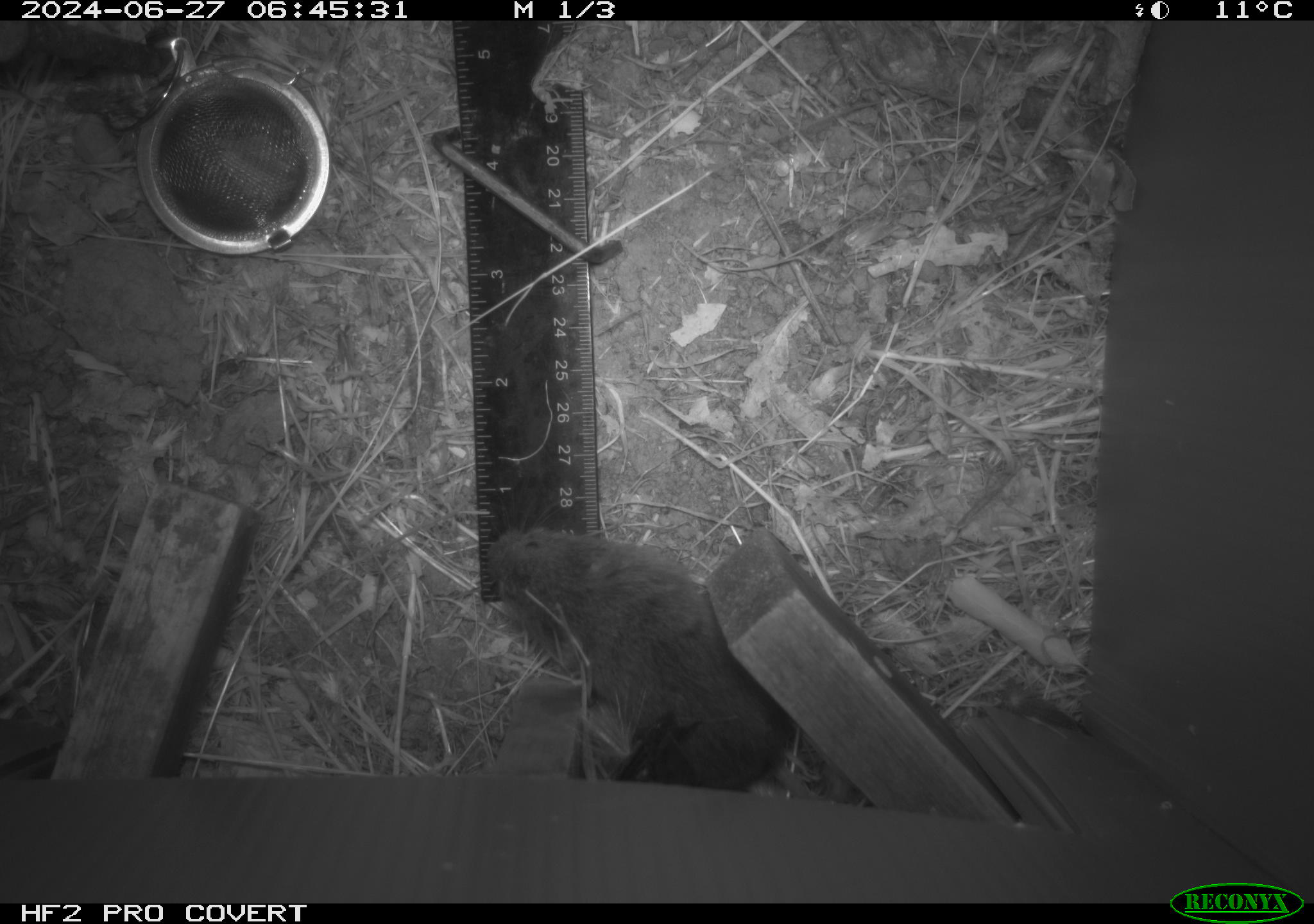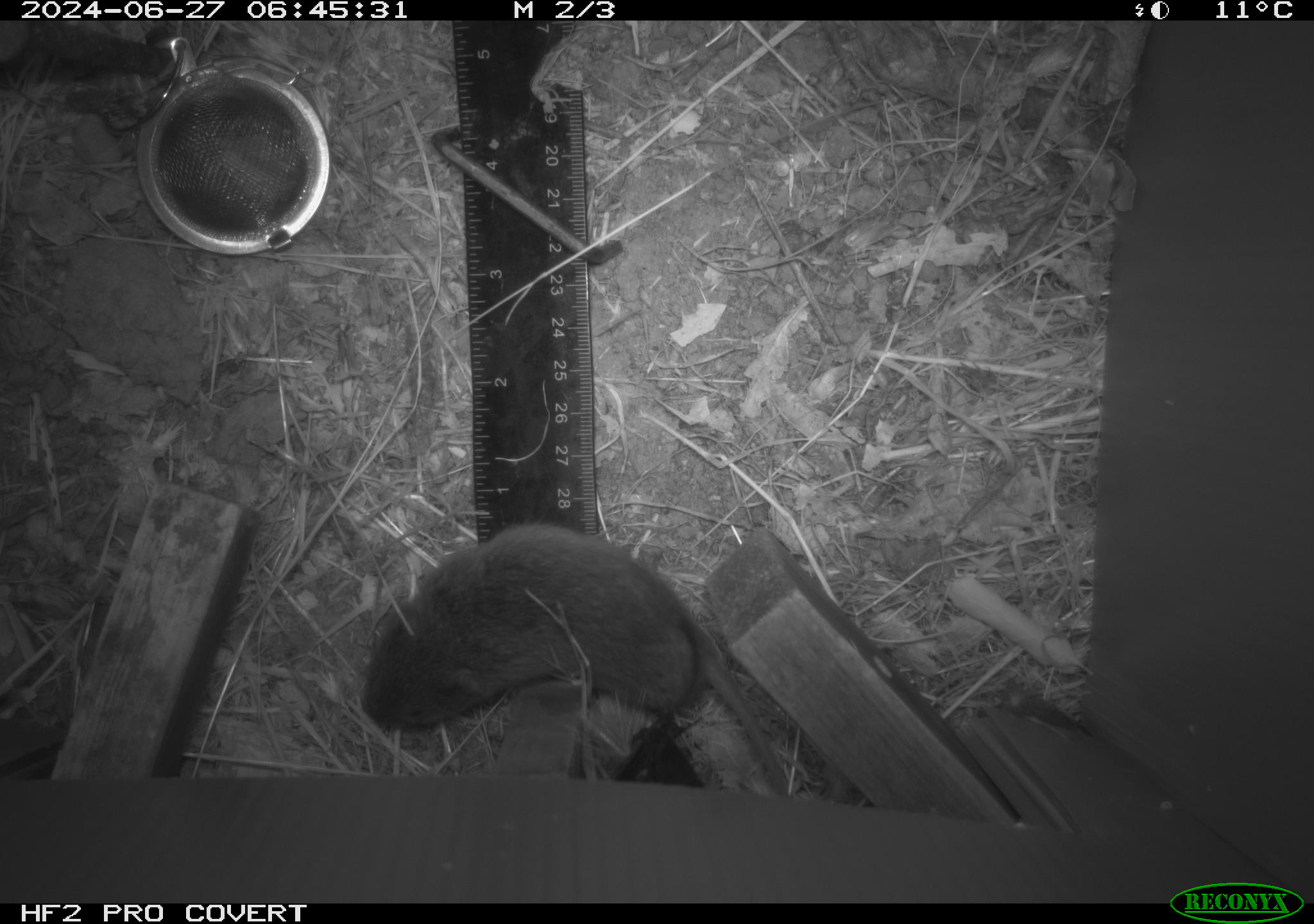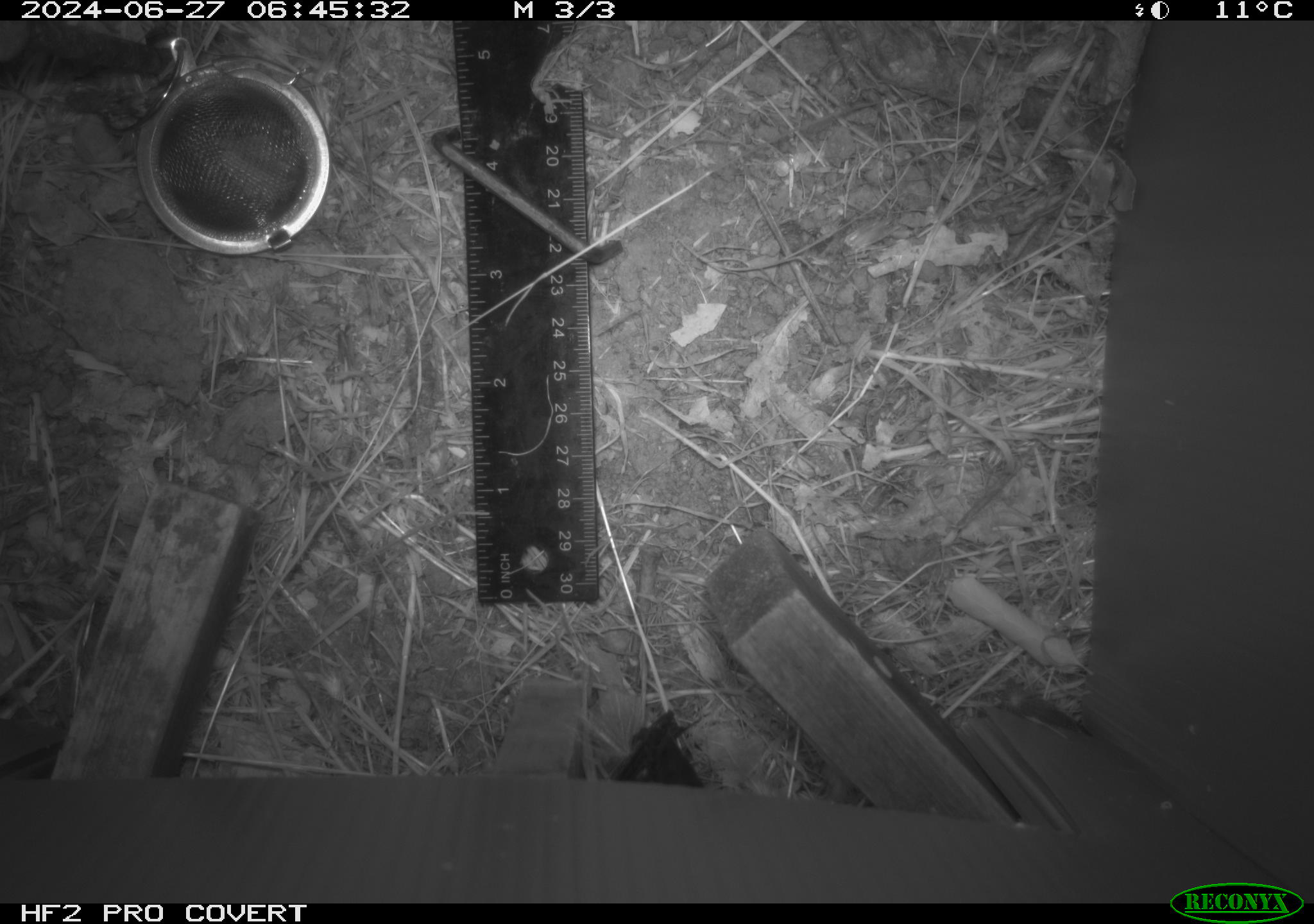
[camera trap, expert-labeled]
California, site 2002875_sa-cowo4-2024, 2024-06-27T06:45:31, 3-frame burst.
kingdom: Animalia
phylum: Chordata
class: Mammalia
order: Rodentia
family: Cricetidae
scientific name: Arvicolinae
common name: voles, lemmings, and muskrats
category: arvicolinae subfamily